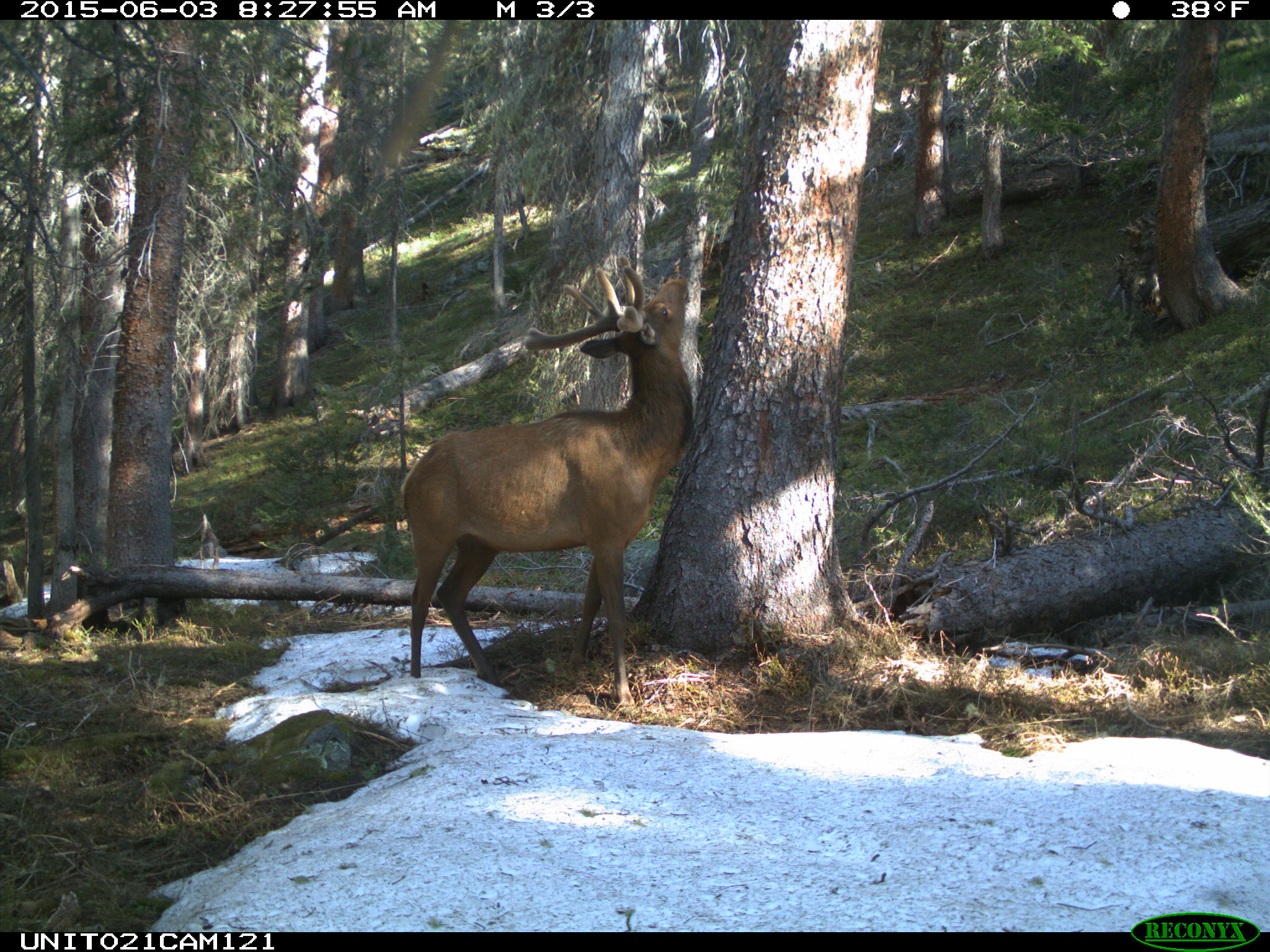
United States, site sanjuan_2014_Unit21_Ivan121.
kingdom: Animalia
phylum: Chordata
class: Mammalia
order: Artiodactyla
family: Cervidae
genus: Cervus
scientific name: Cervus elaphus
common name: red deer